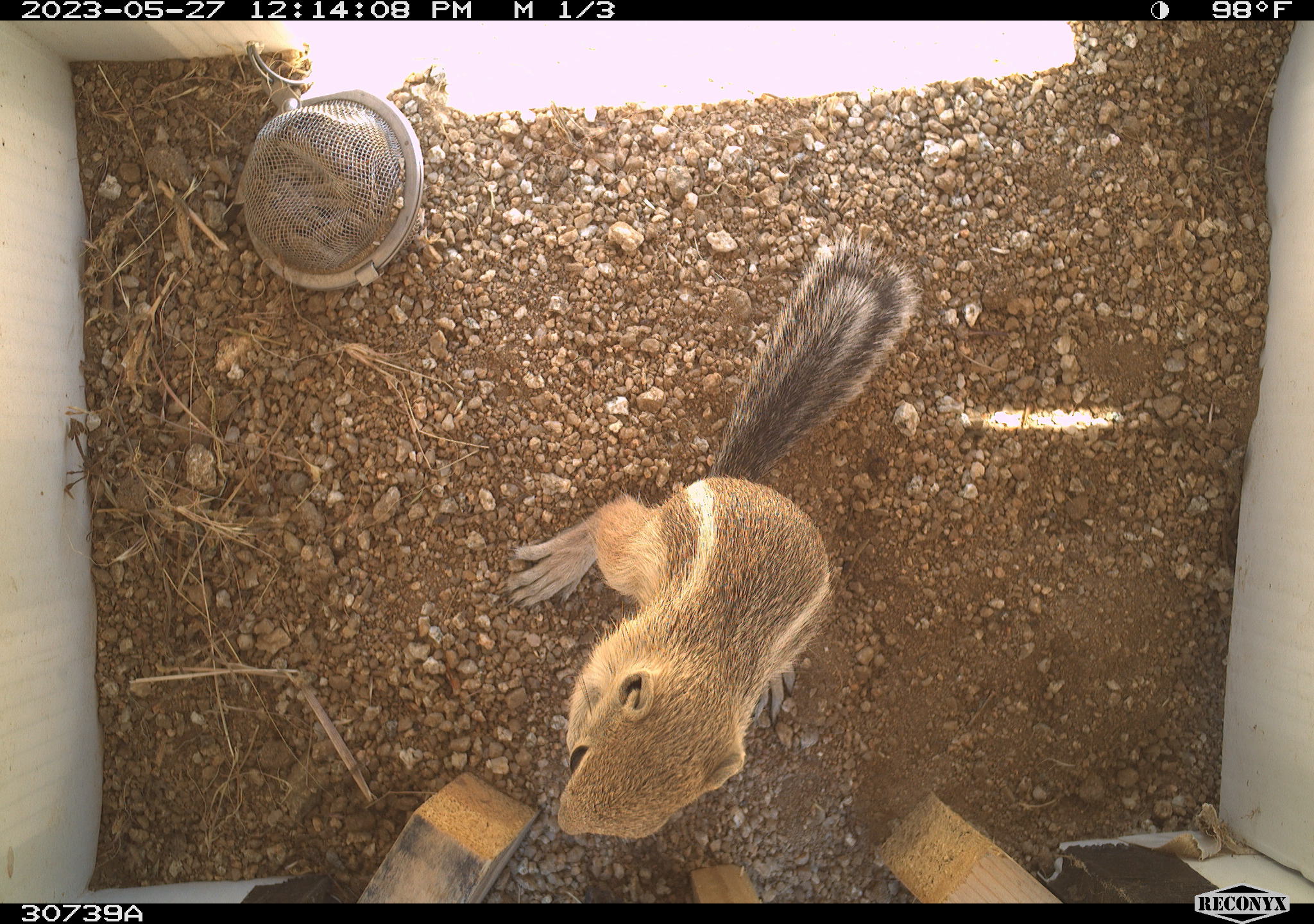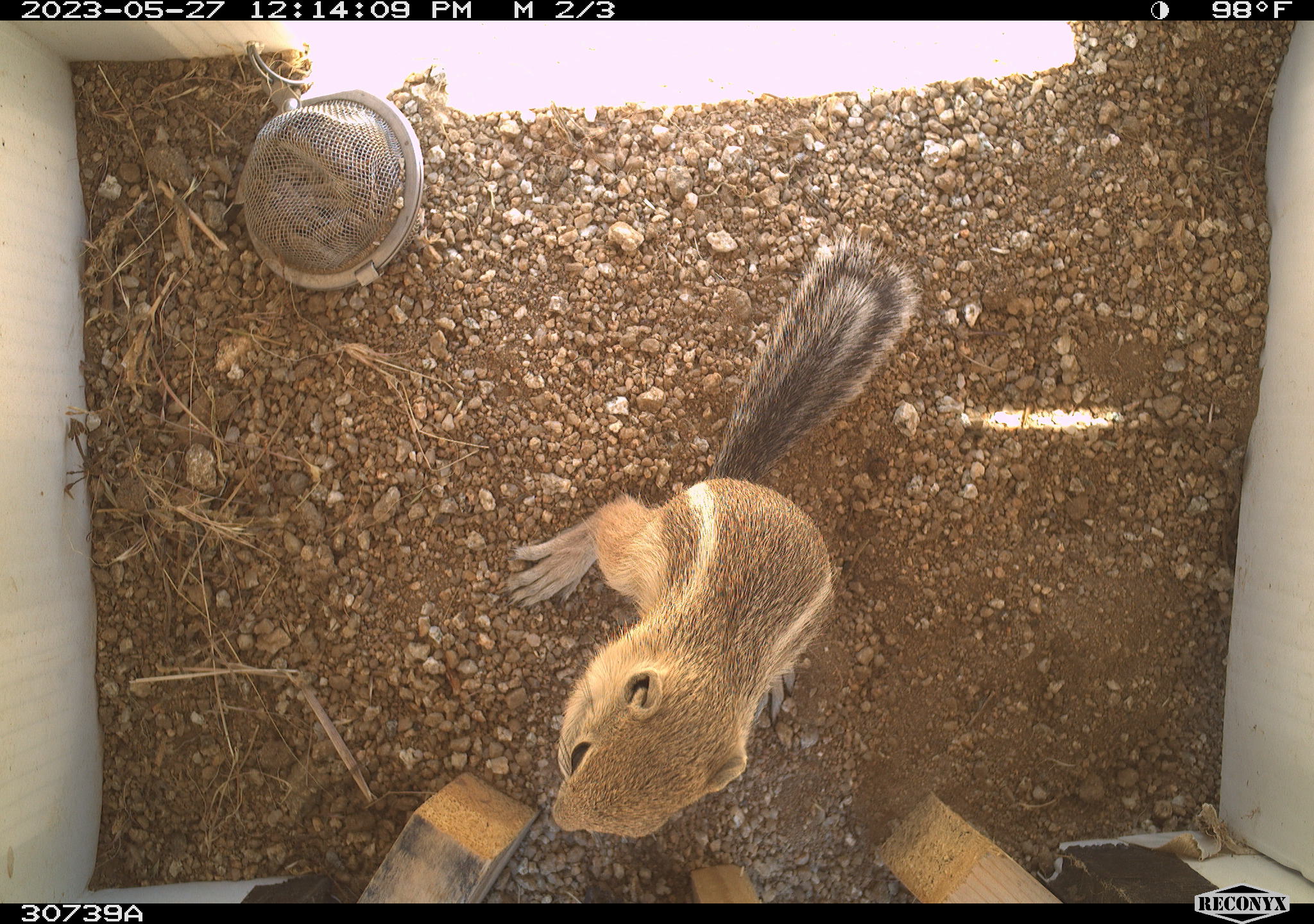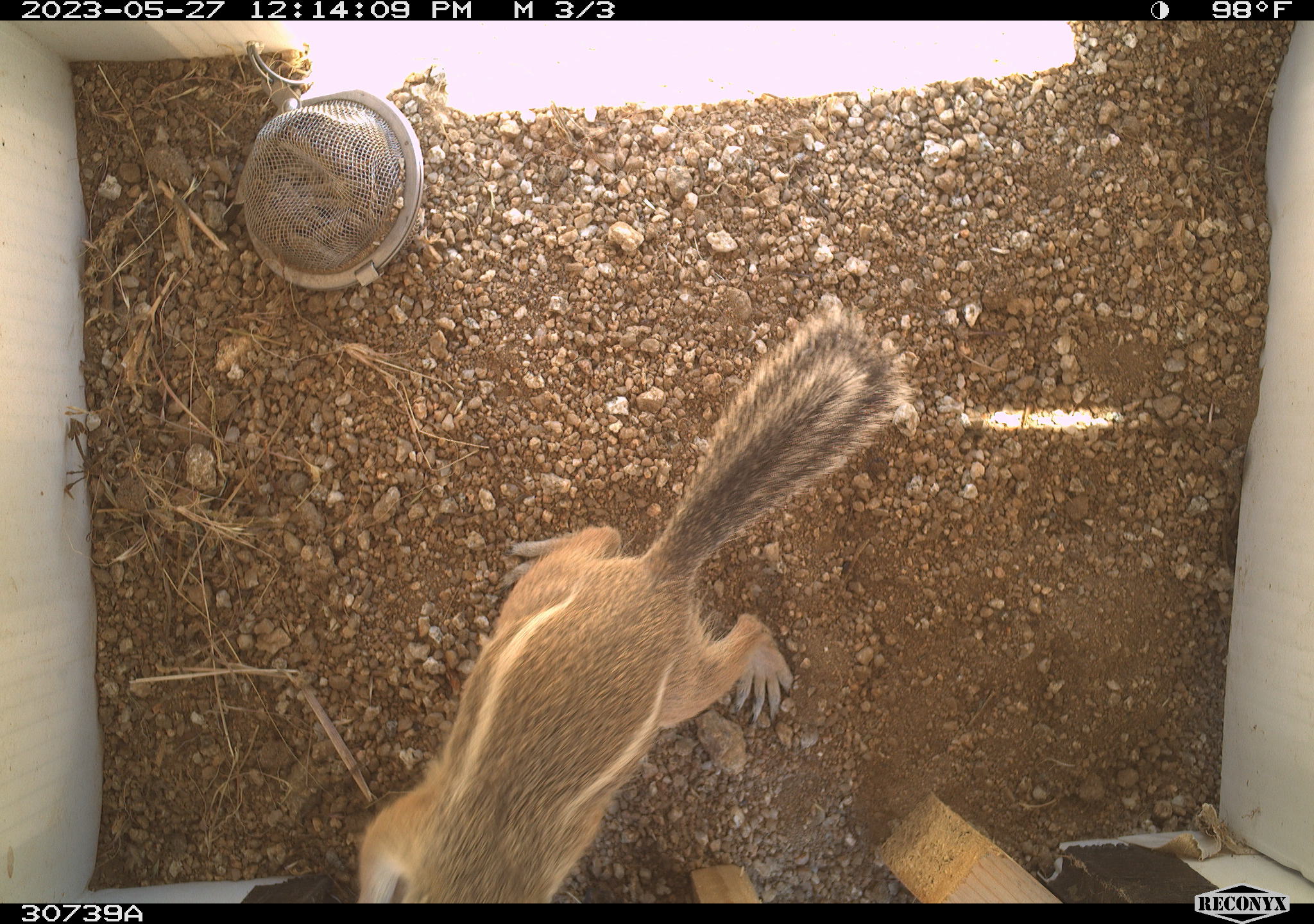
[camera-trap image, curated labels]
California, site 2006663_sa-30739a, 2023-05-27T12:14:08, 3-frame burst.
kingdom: Animalia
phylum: Chordata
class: Mammalia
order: Rodentia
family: Sciuridae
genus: Ammospermophilus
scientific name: Ammospermophilus leucurus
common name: white-tailed antelope squirrel